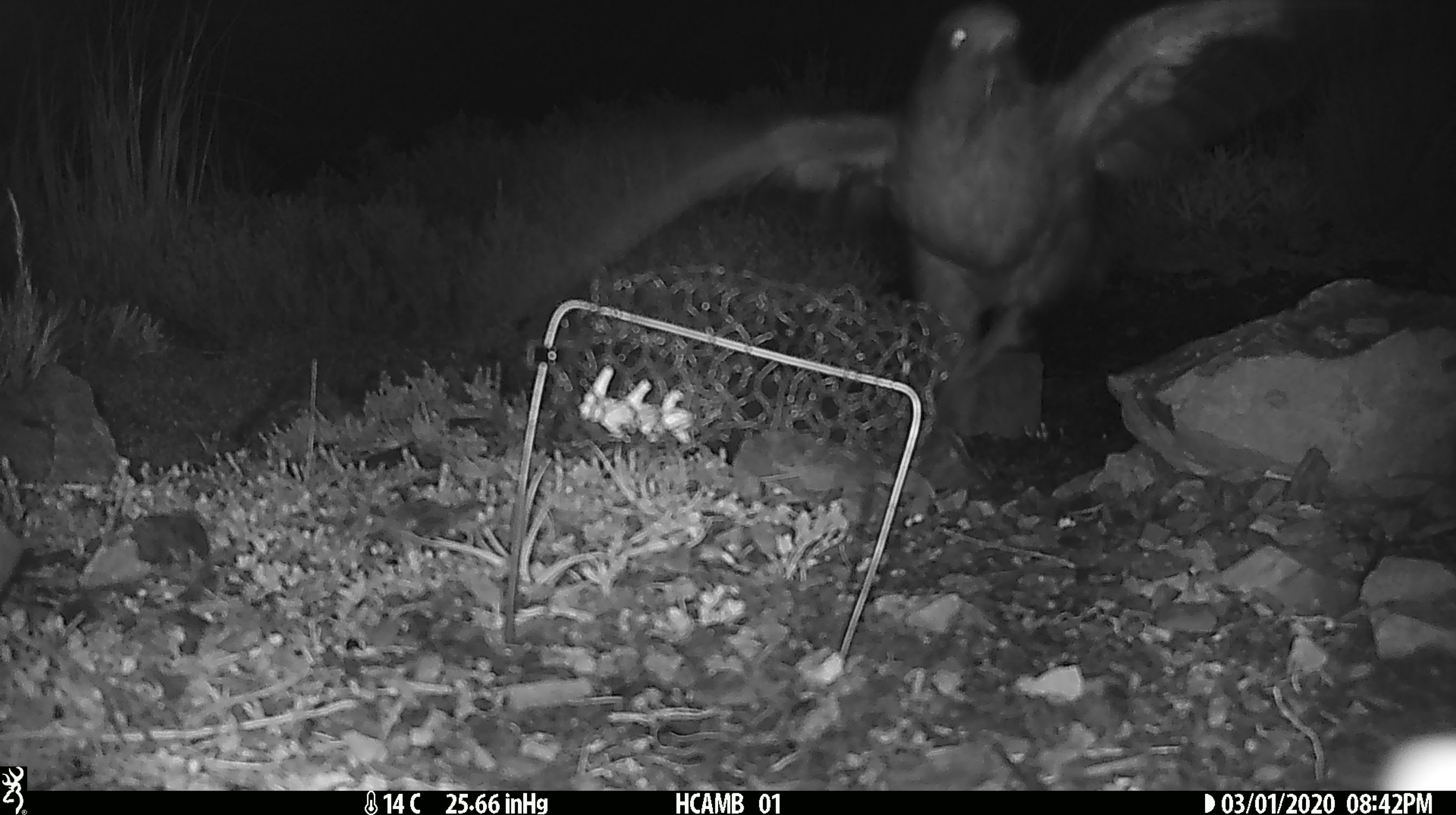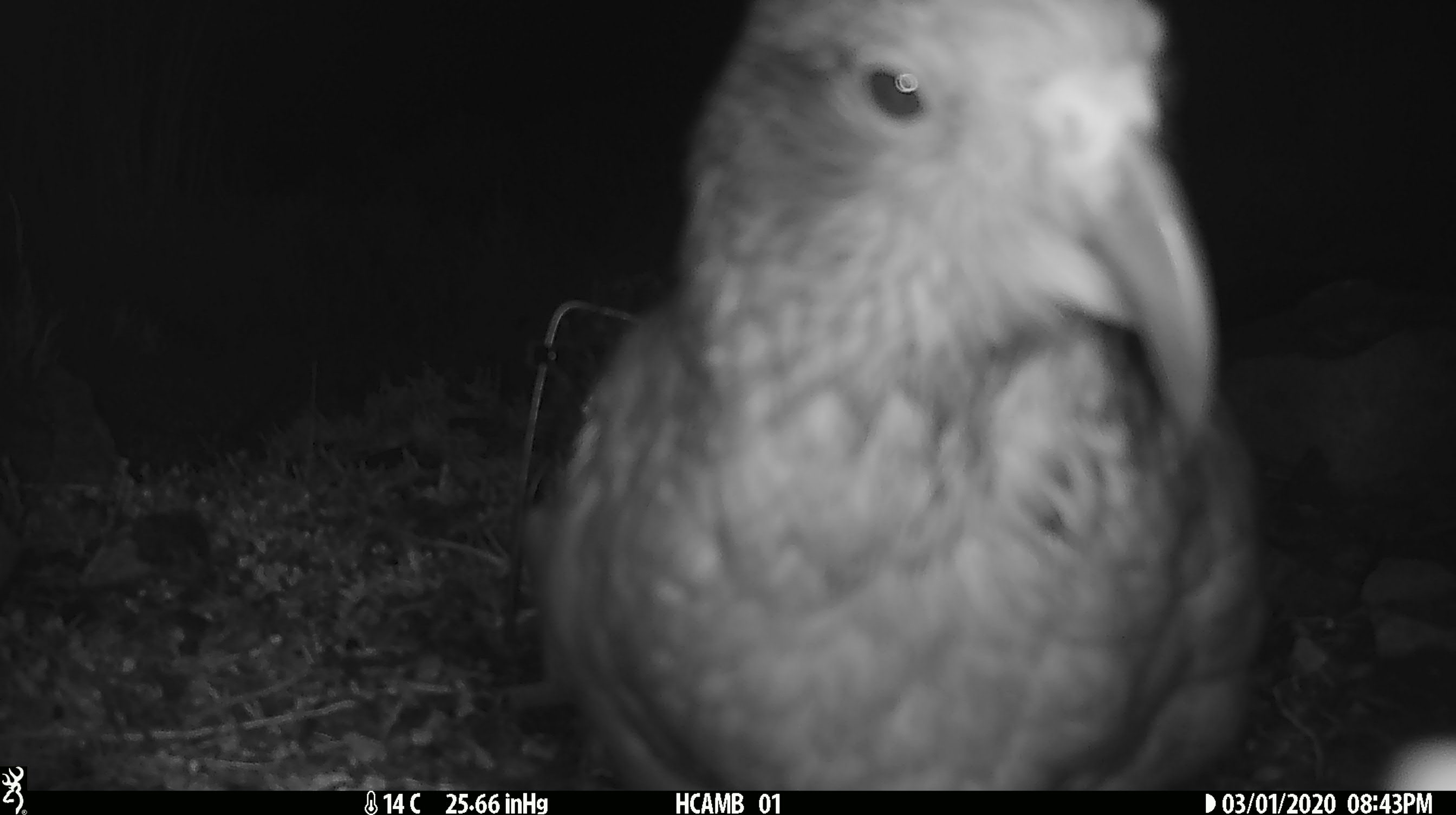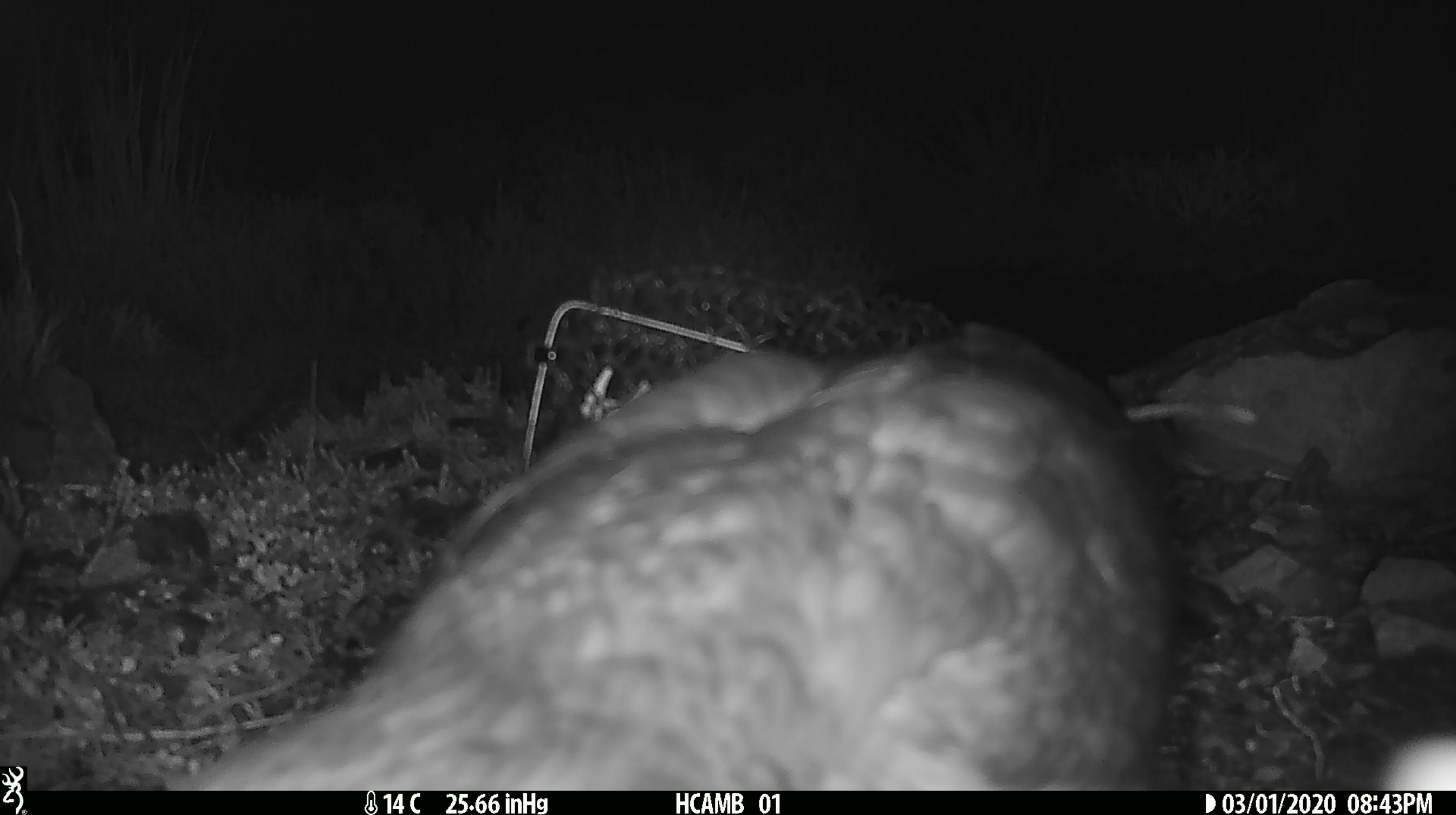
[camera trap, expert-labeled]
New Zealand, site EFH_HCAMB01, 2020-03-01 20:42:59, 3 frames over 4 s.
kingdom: Animalia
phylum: Chordata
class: Aves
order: Psittaciformes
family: Strigopidae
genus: Nestor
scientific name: Nestor notabilis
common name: kea